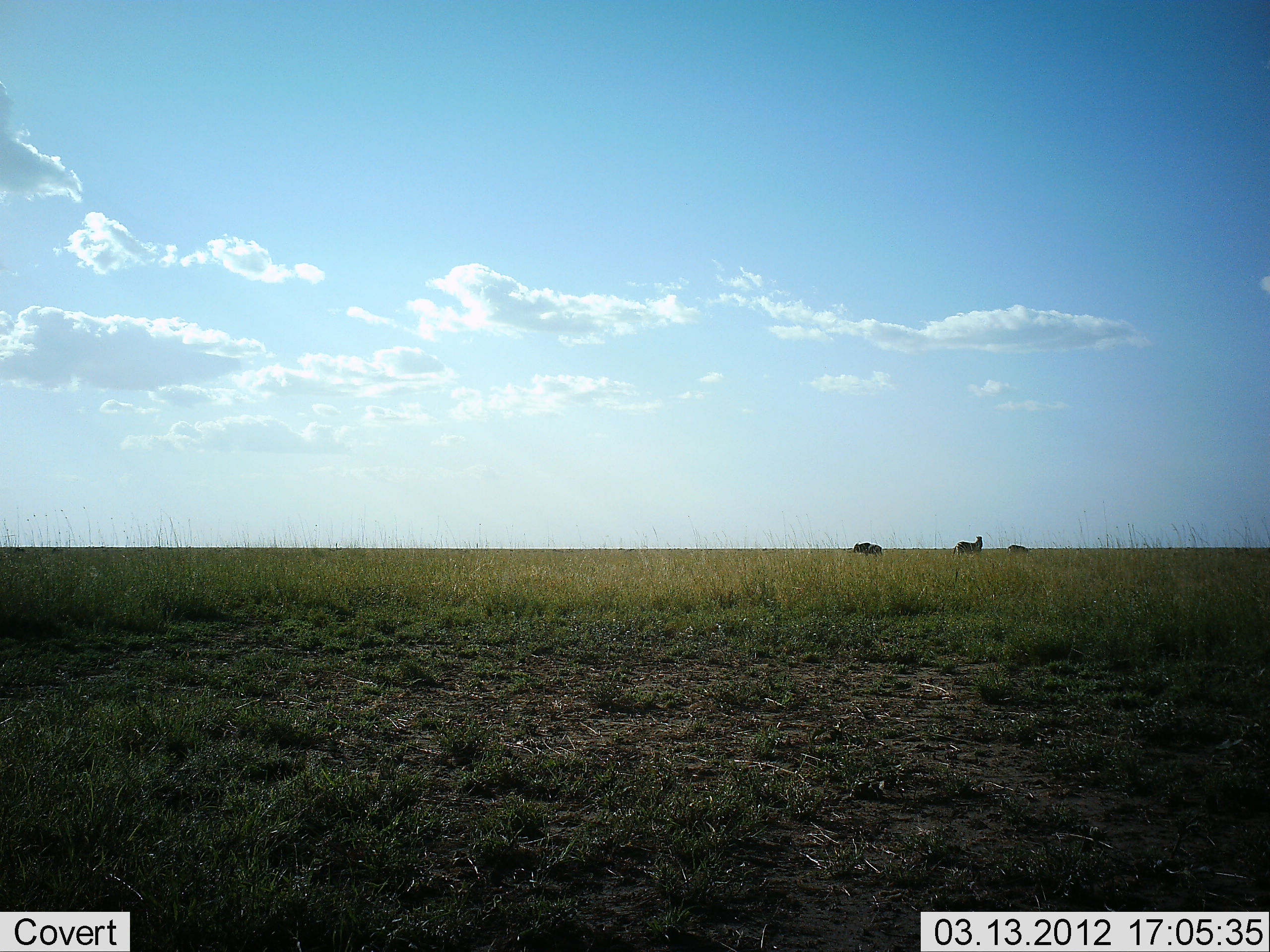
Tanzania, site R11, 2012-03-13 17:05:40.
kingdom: Animalia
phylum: Chordata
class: Mammalia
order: Perissodactyla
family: Equidae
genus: Equus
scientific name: Equus quagga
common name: plains zebra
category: zebra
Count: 3.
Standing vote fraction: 88%.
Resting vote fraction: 0%.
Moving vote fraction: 0%.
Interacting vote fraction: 0%.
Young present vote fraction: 0%.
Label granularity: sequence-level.